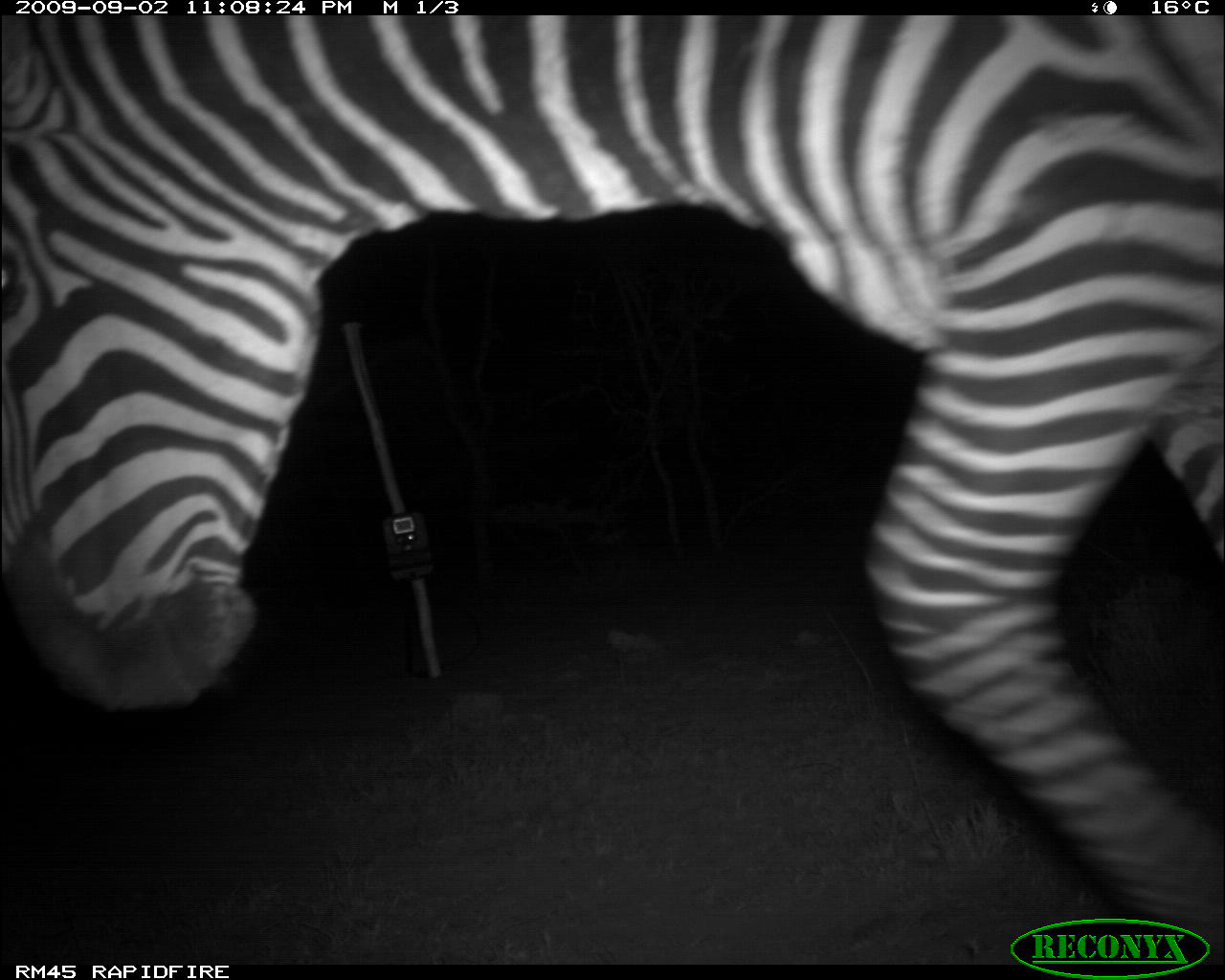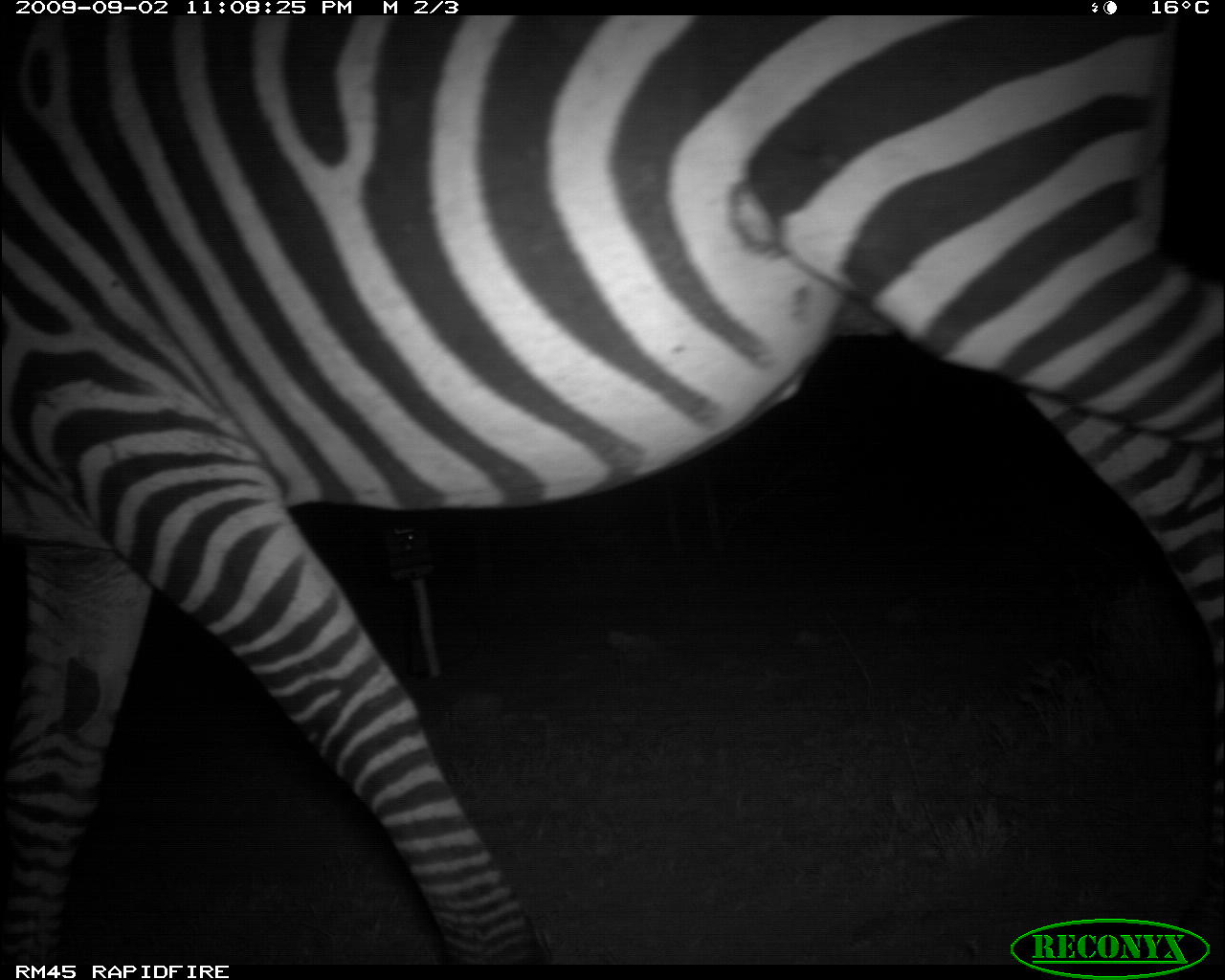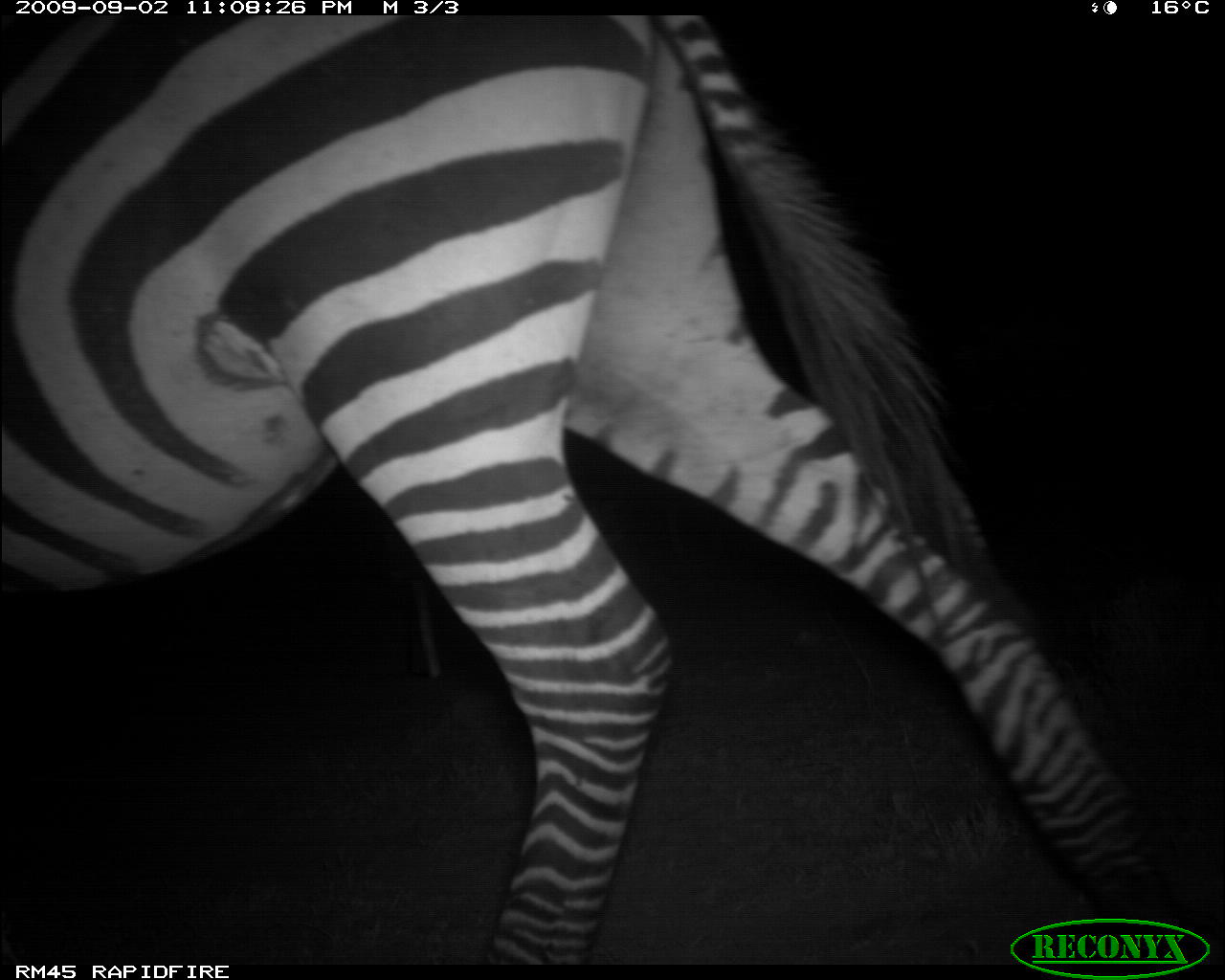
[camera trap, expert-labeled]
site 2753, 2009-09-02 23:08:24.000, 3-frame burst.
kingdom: Animalia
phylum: Chordata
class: Mammalia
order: Perissodactyla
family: Equidae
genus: Equus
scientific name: Equus quagga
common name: plains zebra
Equus quagga (plains zebra), count 1.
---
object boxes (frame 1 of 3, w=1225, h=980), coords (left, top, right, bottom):
equus quagga: (0, 12, 1225, 973)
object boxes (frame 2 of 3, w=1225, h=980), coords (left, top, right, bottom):
equus quagga: (0, 12, 1225, 973)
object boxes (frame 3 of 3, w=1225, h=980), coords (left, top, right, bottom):
equus quagga: (0, 12, 1225, 973)